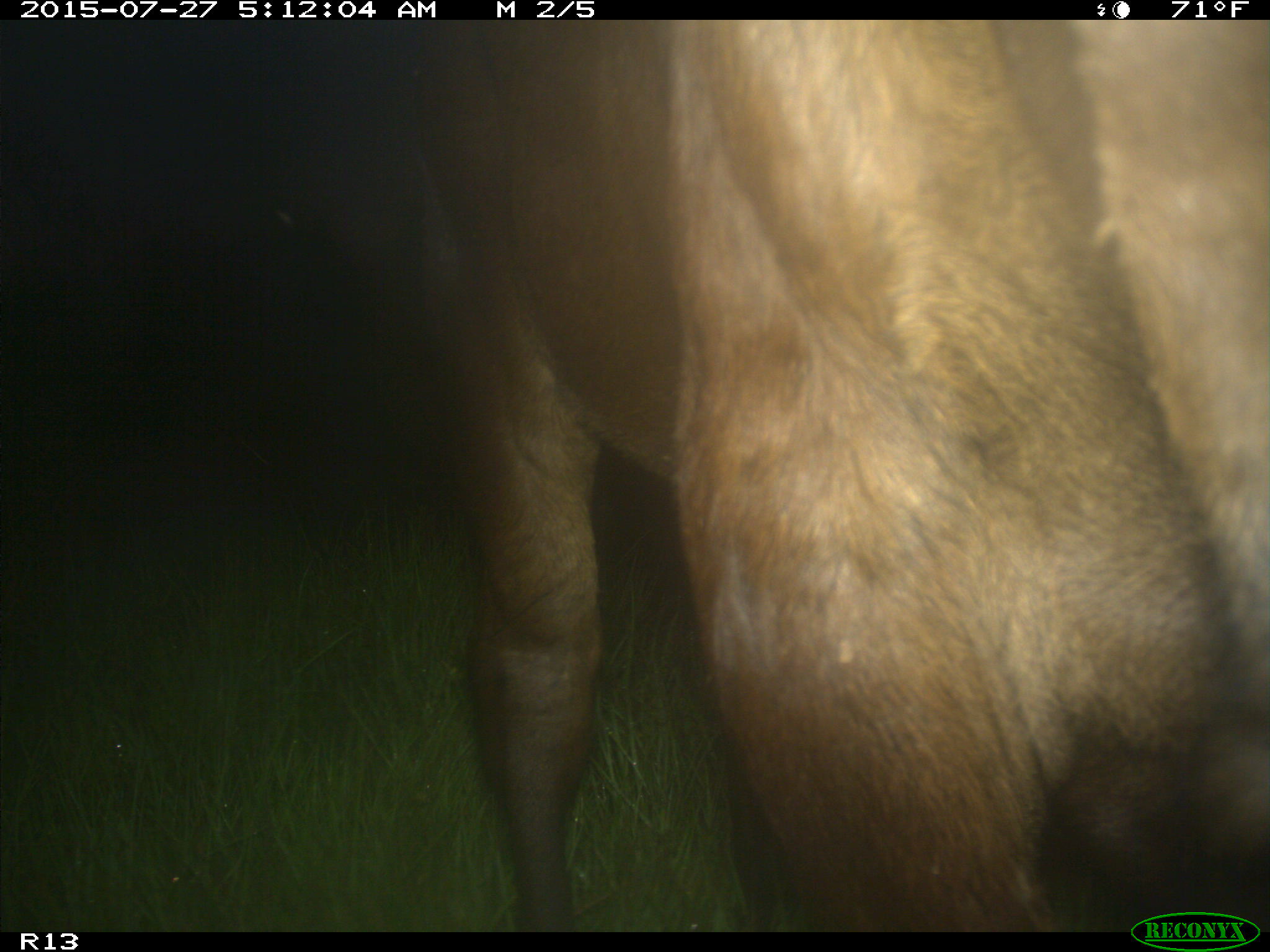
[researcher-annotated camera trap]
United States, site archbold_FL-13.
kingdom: Animalia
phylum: Chordata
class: Mammalia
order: Artiodactyla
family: Bovidae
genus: Bos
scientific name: Bos taurus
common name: domestic cow